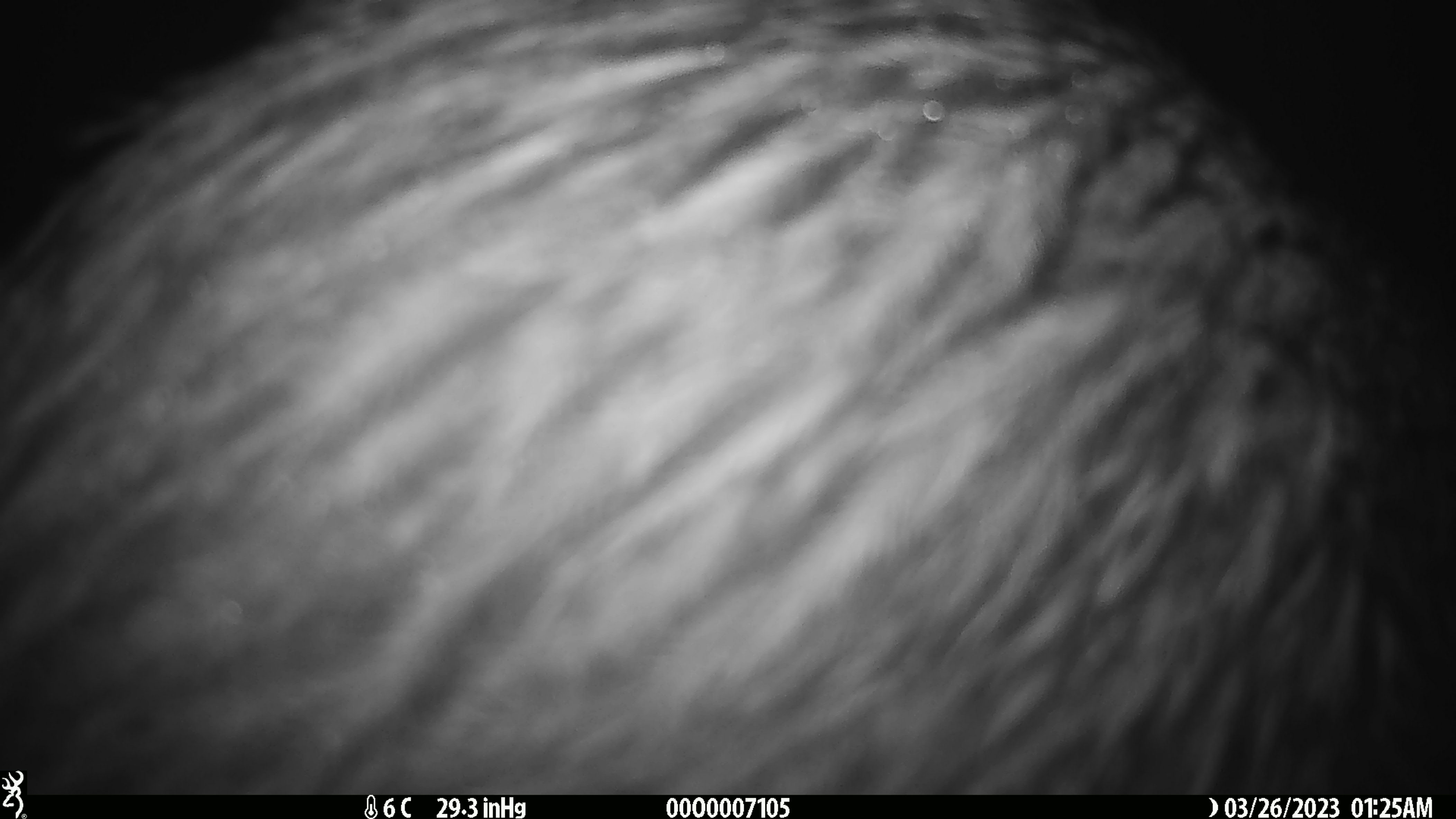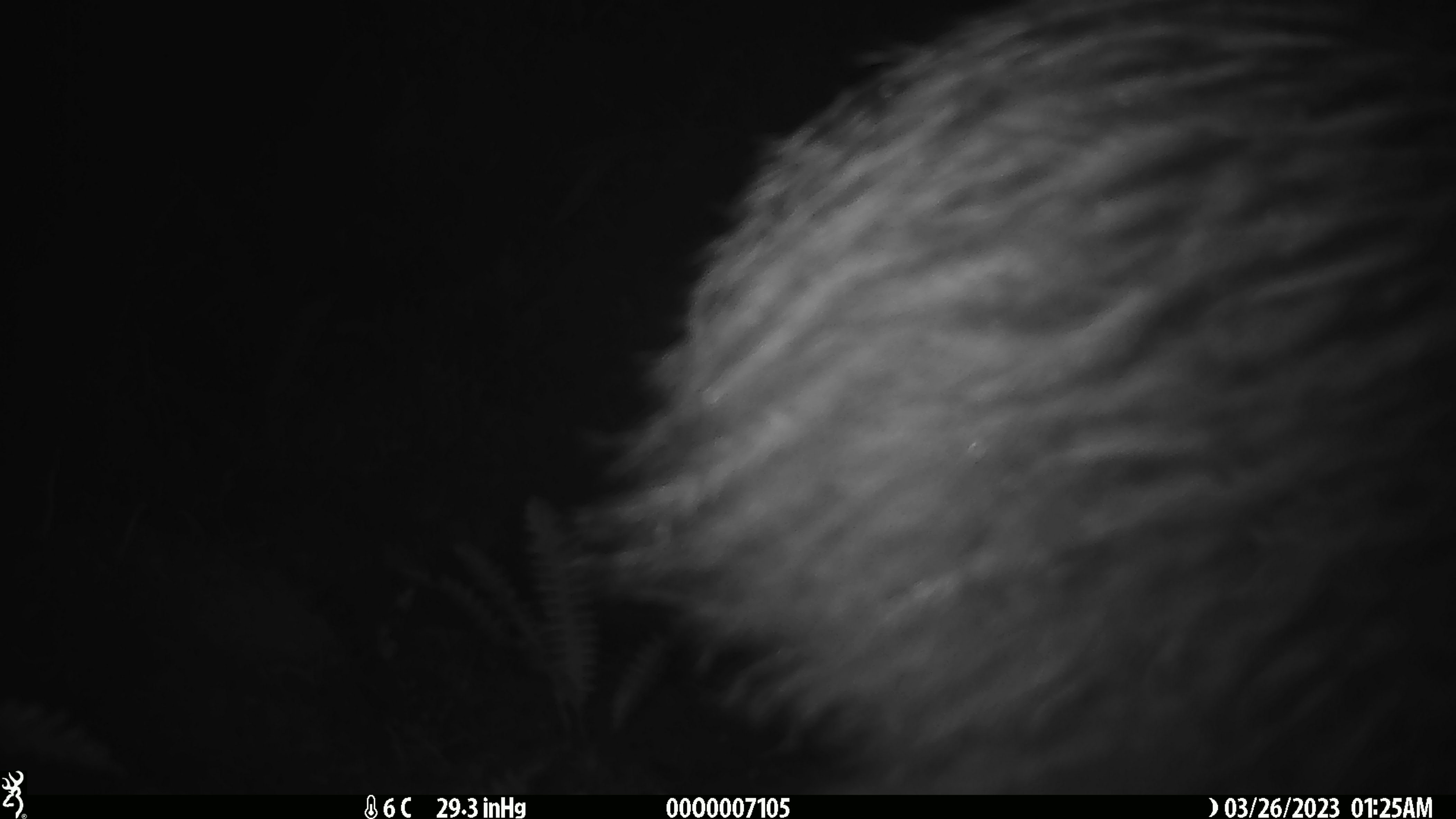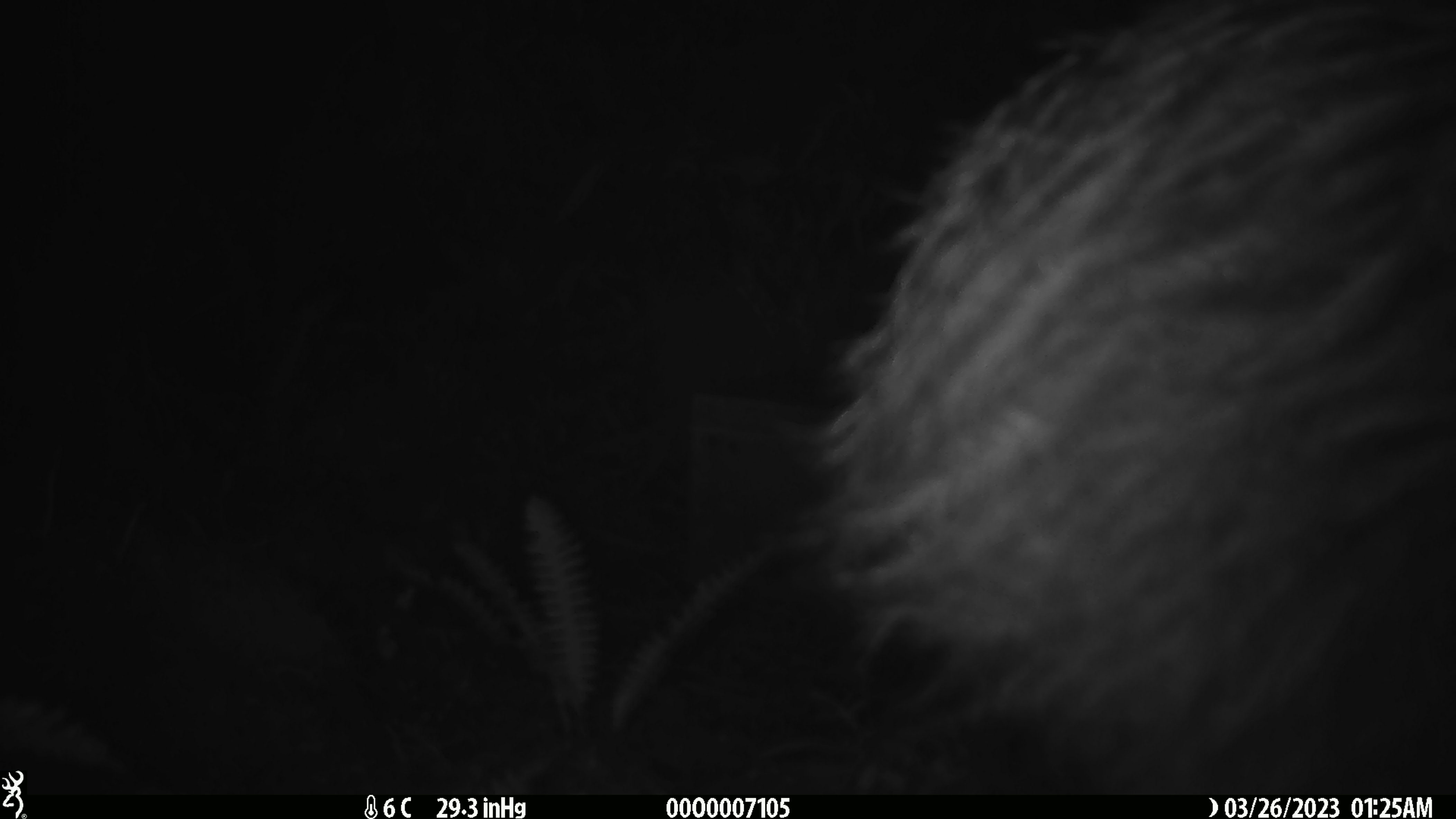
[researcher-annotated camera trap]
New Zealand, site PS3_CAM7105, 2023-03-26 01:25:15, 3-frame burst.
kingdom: Animalia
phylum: Chordata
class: Aves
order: Apterygiformes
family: Apterygidae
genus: Apteryx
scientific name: Apteryx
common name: kiwi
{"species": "kiwi (Apteryx)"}